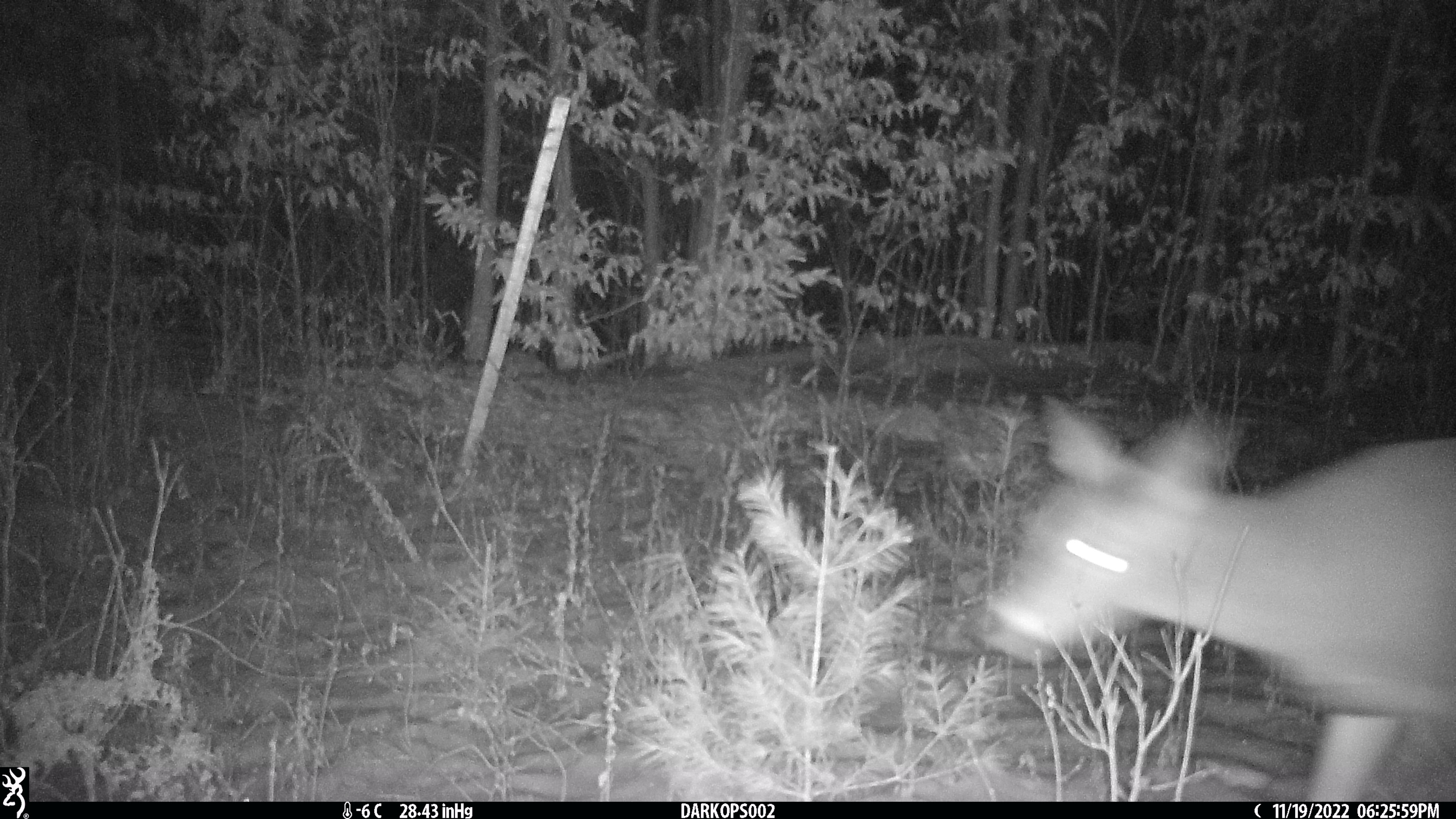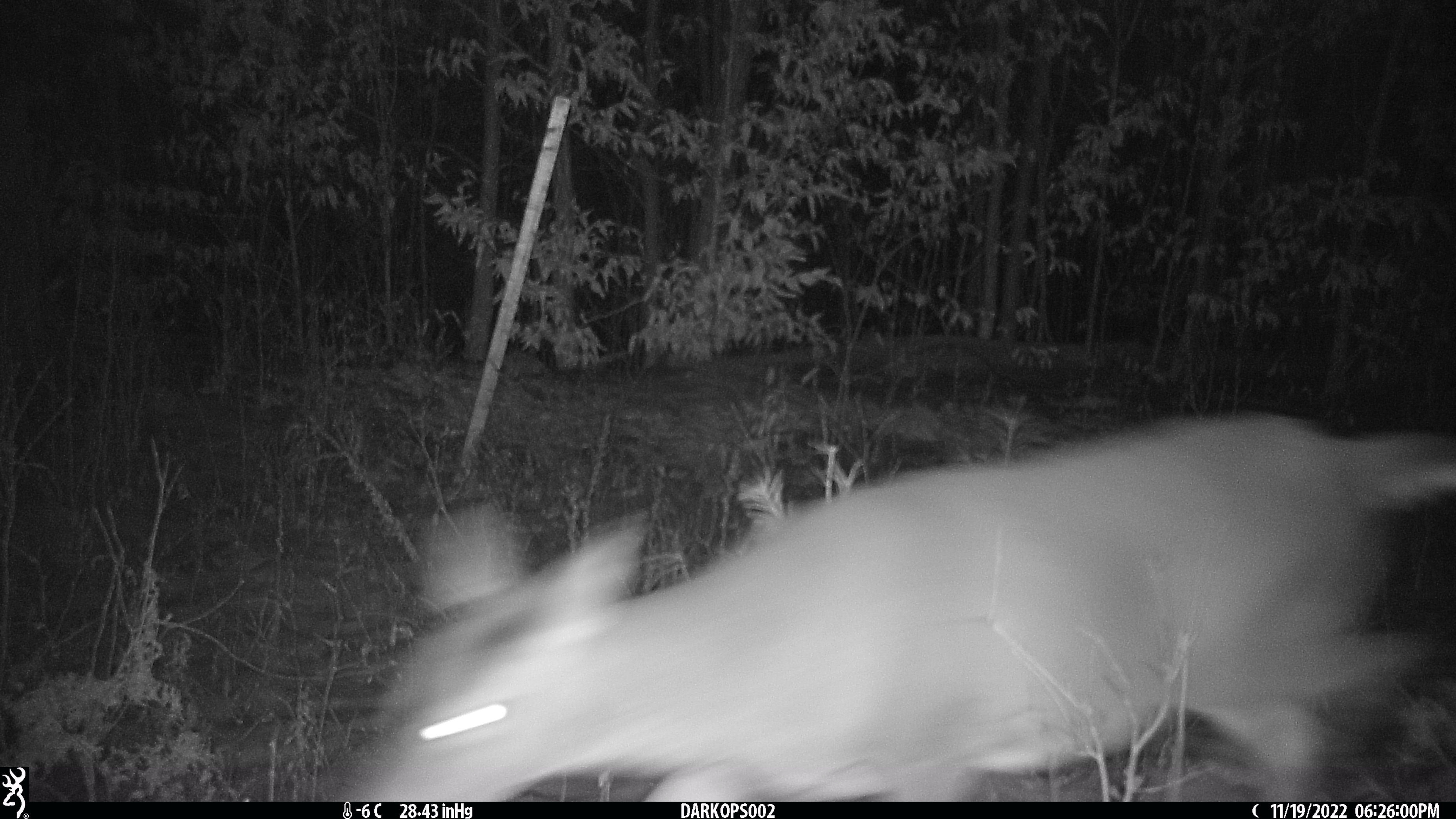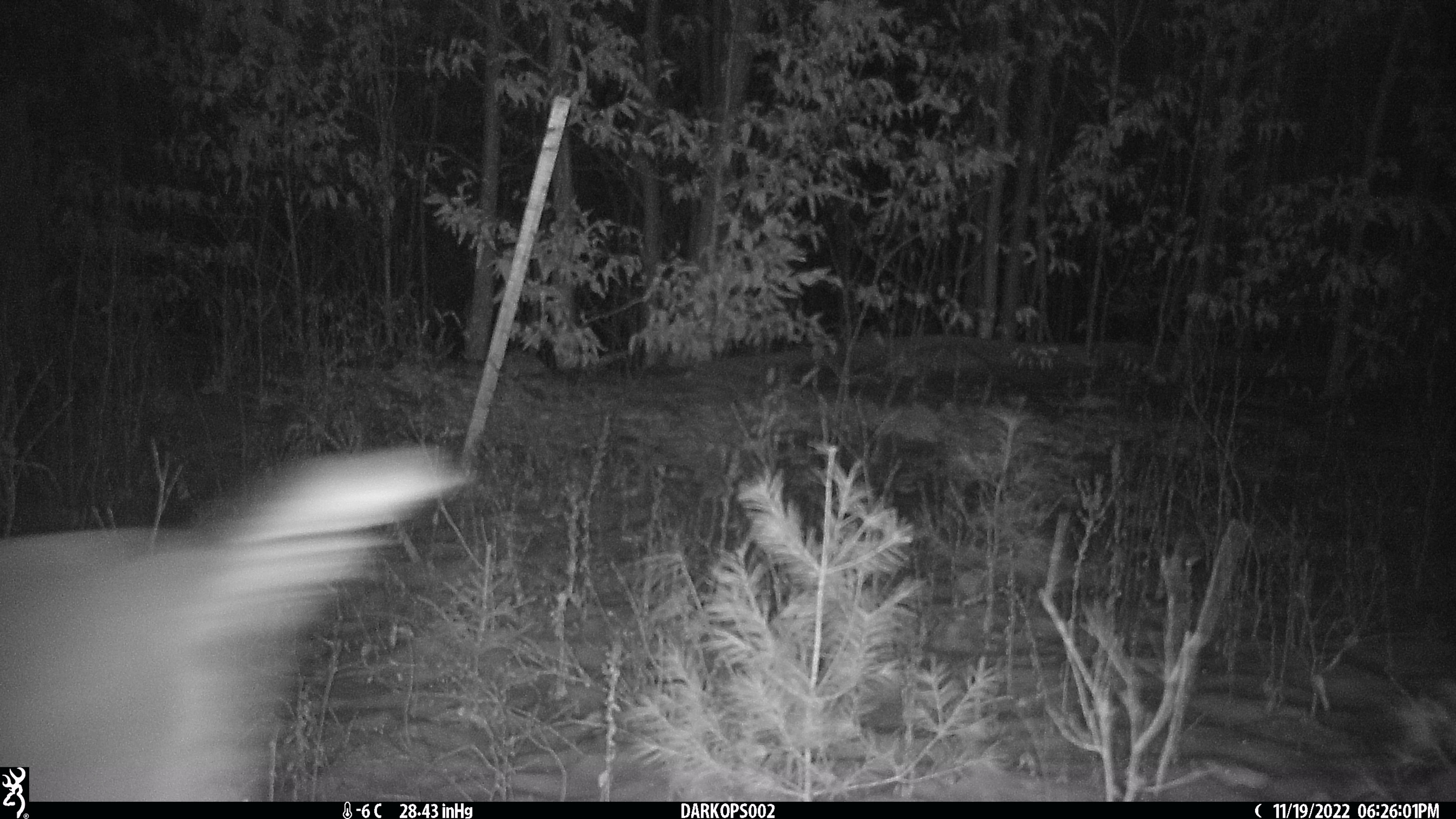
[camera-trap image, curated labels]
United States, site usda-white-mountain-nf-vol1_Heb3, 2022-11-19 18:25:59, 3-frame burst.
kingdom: Animalia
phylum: Chordata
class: Mammalia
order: Artiodactyla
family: Cervidae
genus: Odocoileus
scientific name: Odocoileus virginianus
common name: white-tailed deer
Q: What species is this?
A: White-tailed deer (Odocoileus virginianus).